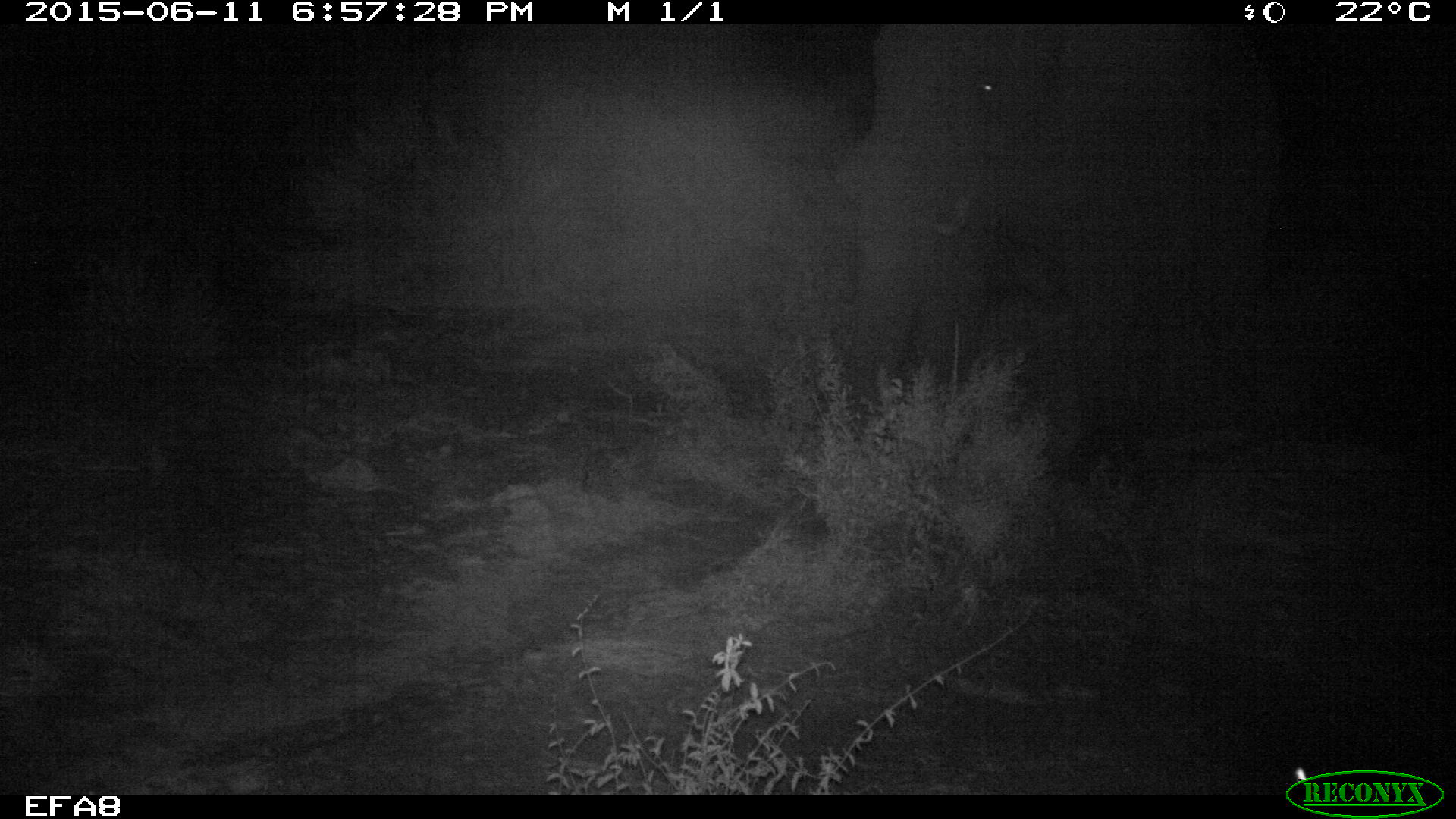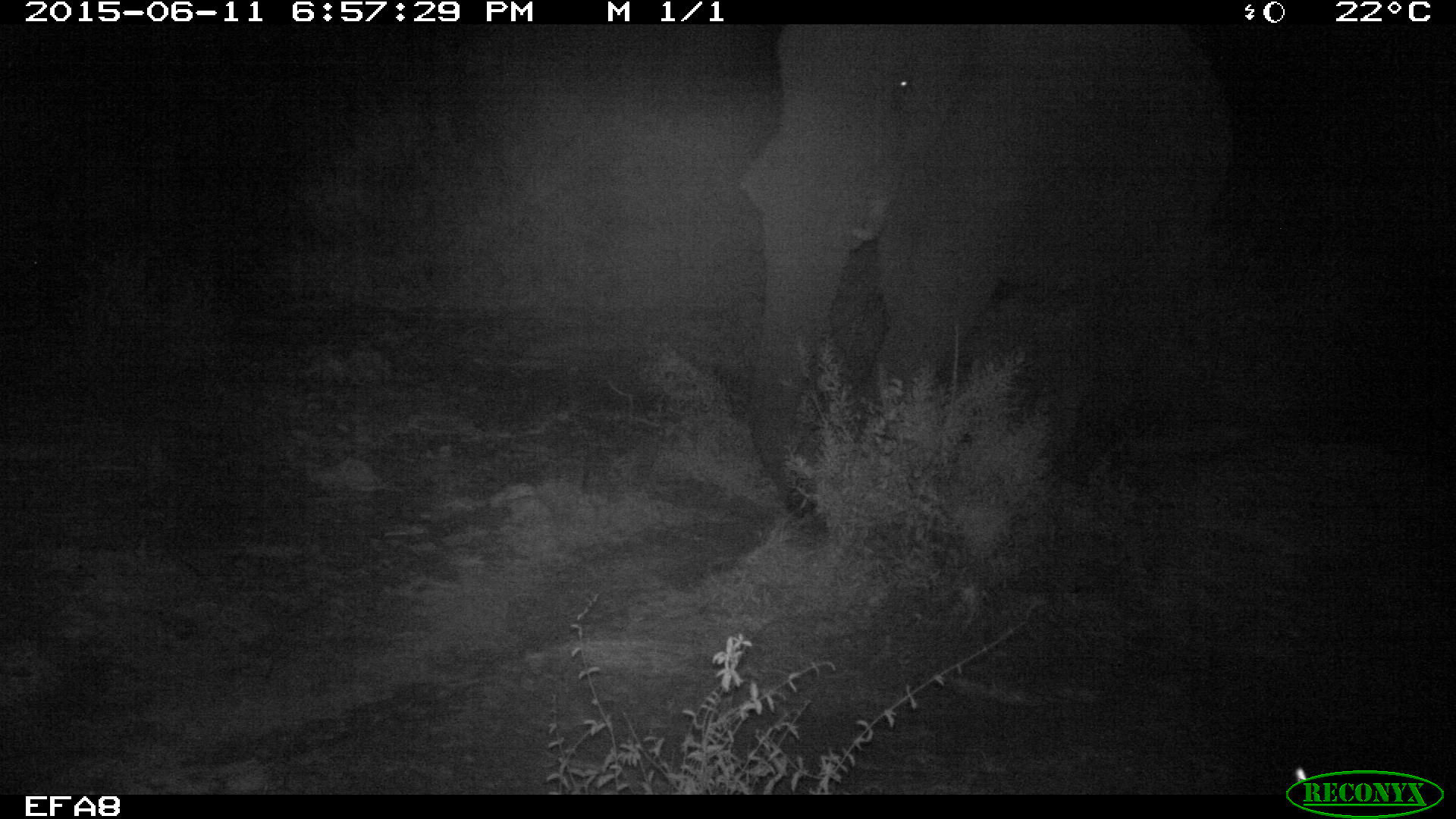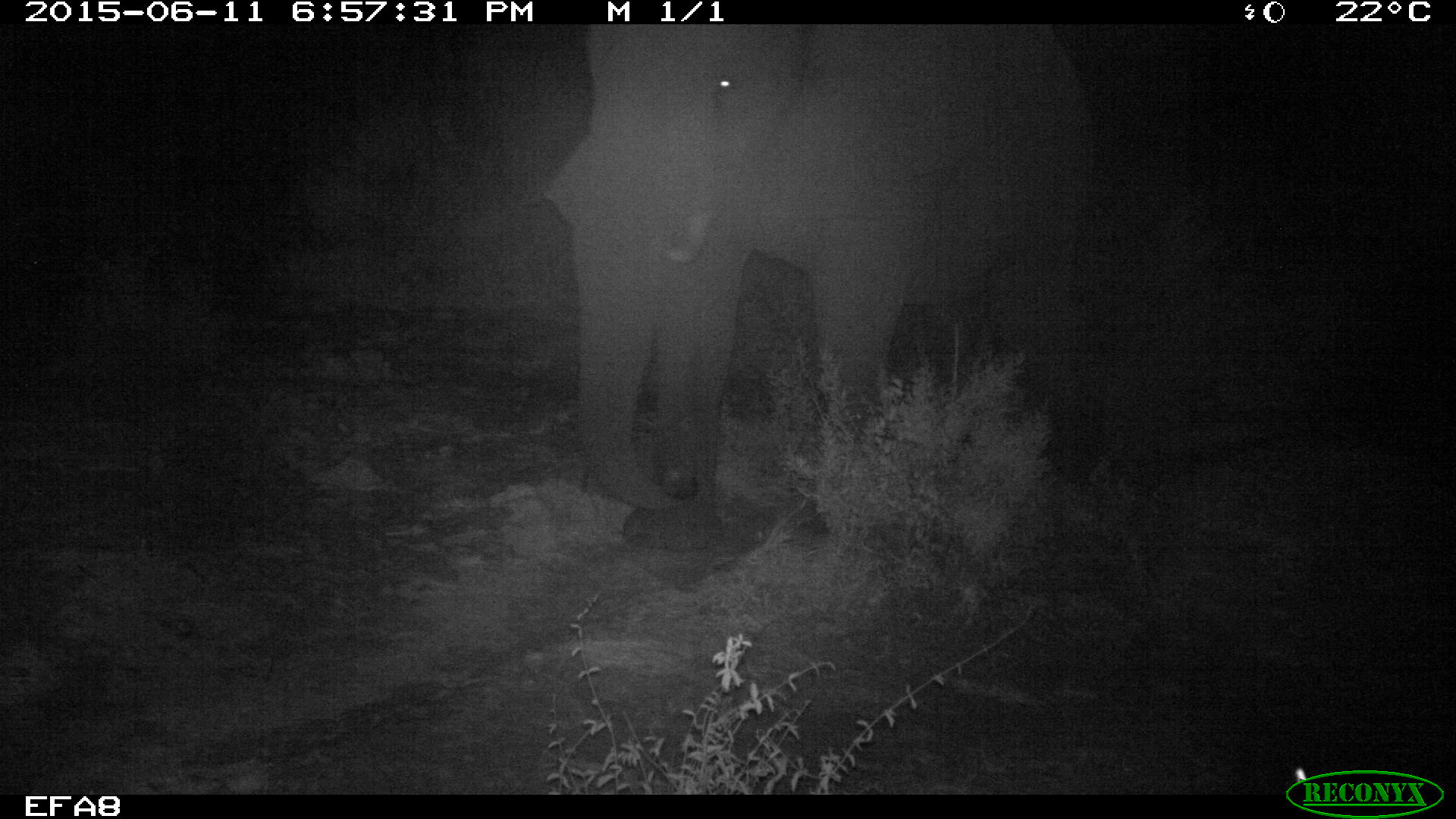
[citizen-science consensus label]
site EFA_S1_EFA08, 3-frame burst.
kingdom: Animalia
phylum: Chordata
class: Mammalia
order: Proboscidea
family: Elephantidae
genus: Loxodonta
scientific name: Loxodonta africana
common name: african bush elephant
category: elephant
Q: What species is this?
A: Elephant (african bush elephant) (Loxodonta africana).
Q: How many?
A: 1.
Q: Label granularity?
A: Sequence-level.